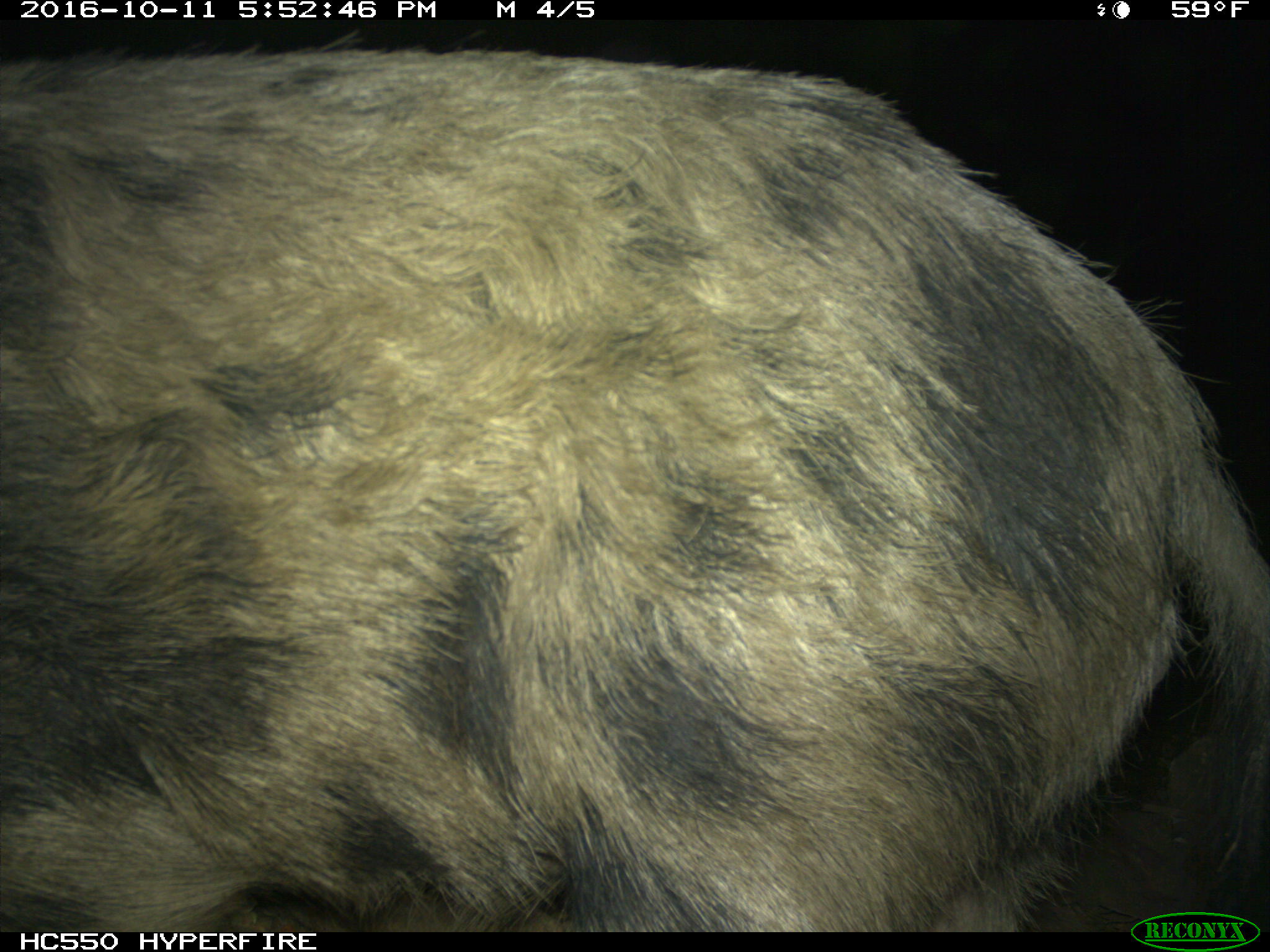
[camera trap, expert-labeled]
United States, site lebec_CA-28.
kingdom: Animalia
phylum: Chordata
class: Mammalia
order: Artiodactyla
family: Suidae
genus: Sus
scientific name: Sus scrofa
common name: wild boar